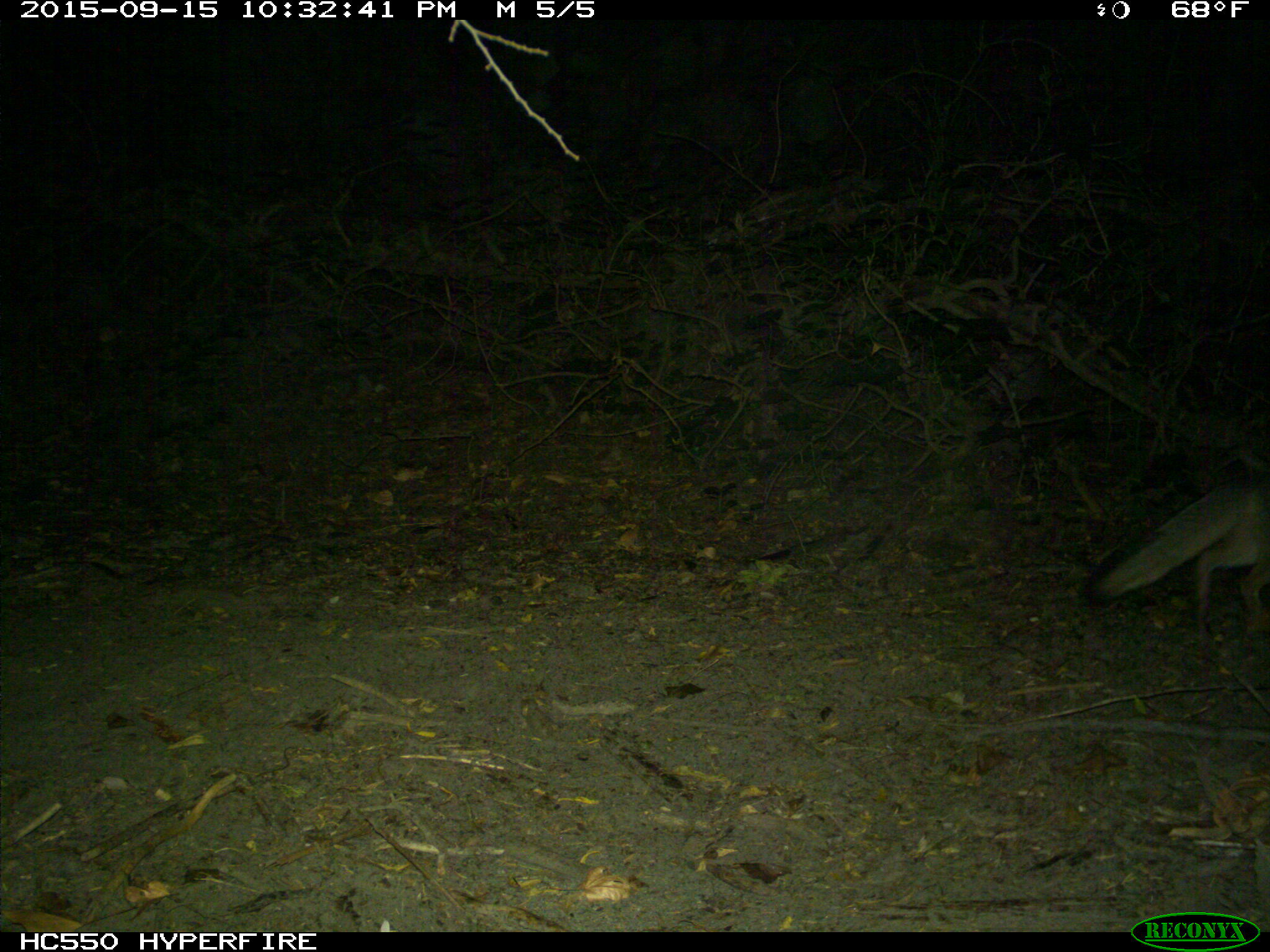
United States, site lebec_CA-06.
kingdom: Animalia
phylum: Chordata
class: Mammalia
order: Carnivora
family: Canidae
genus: Urocyon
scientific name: Urocyon cinereoargenteus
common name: gray fox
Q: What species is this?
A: Urocyon cinereoargenteus (gray fox).